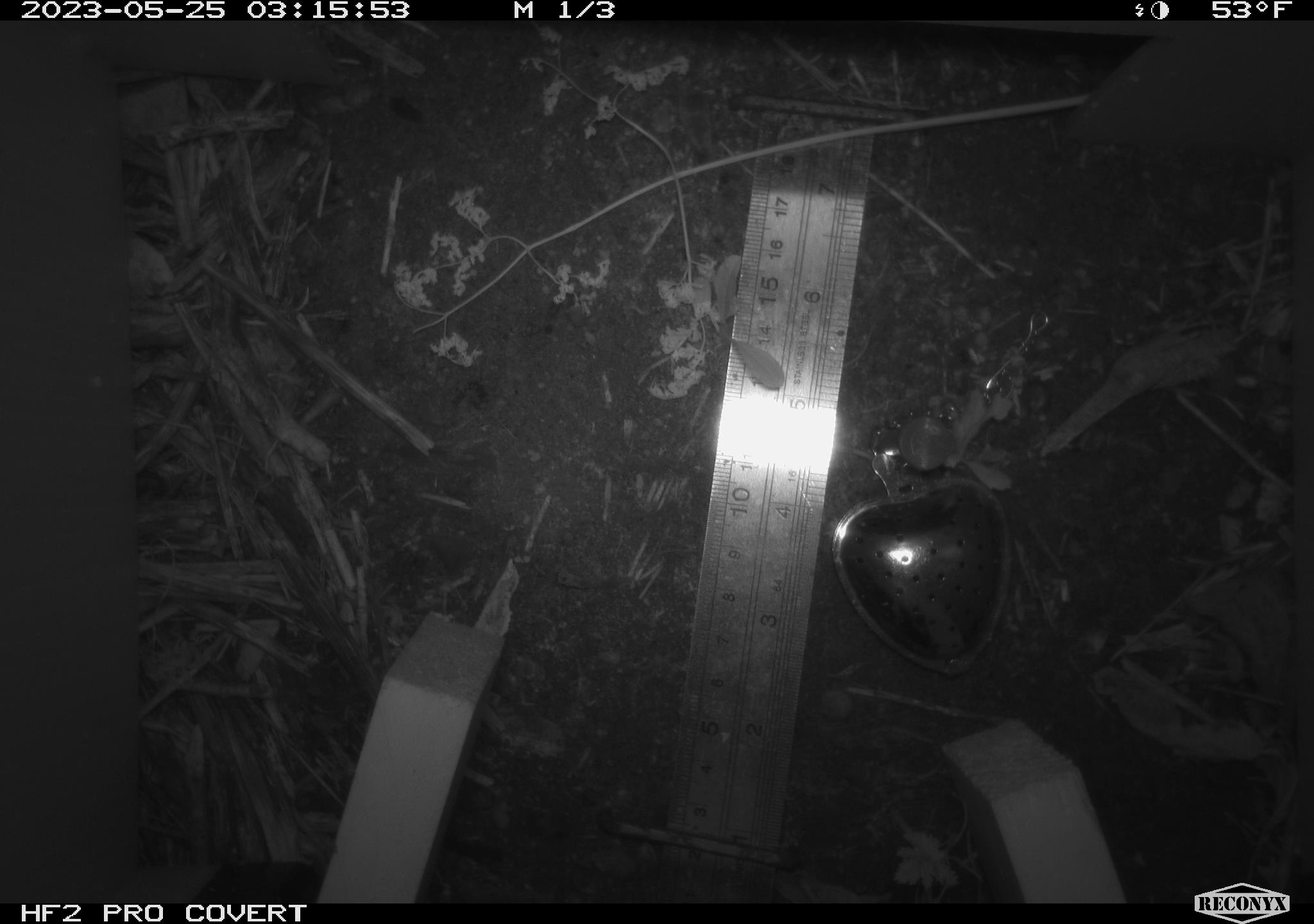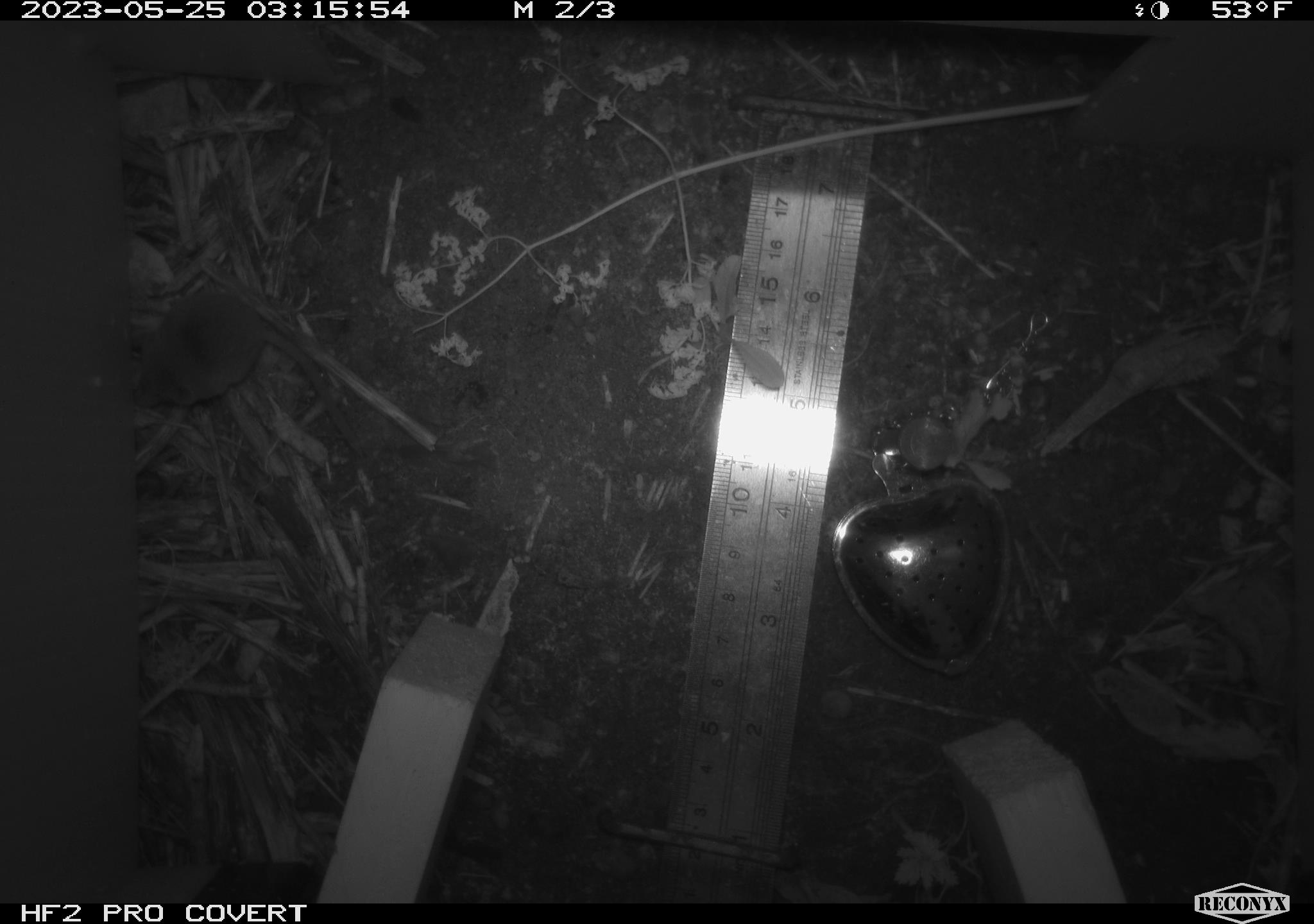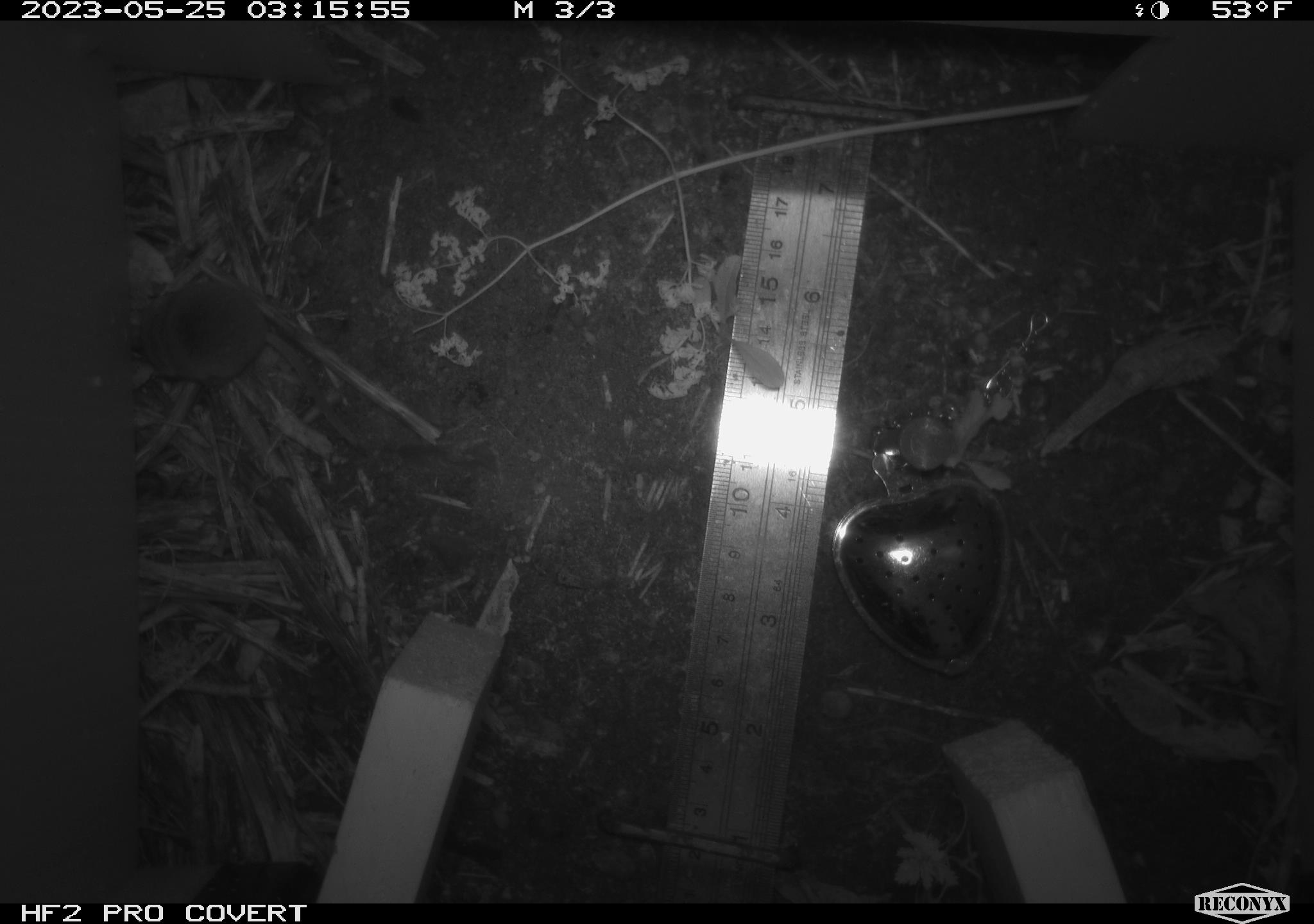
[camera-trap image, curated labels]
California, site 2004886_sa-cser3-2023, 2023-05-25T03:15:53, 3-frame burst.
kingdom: Animalia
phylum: Chordata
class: Mammalia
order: Eulipotyphla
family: Soricidae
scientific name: Soricidae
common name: shrews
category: soricidae family